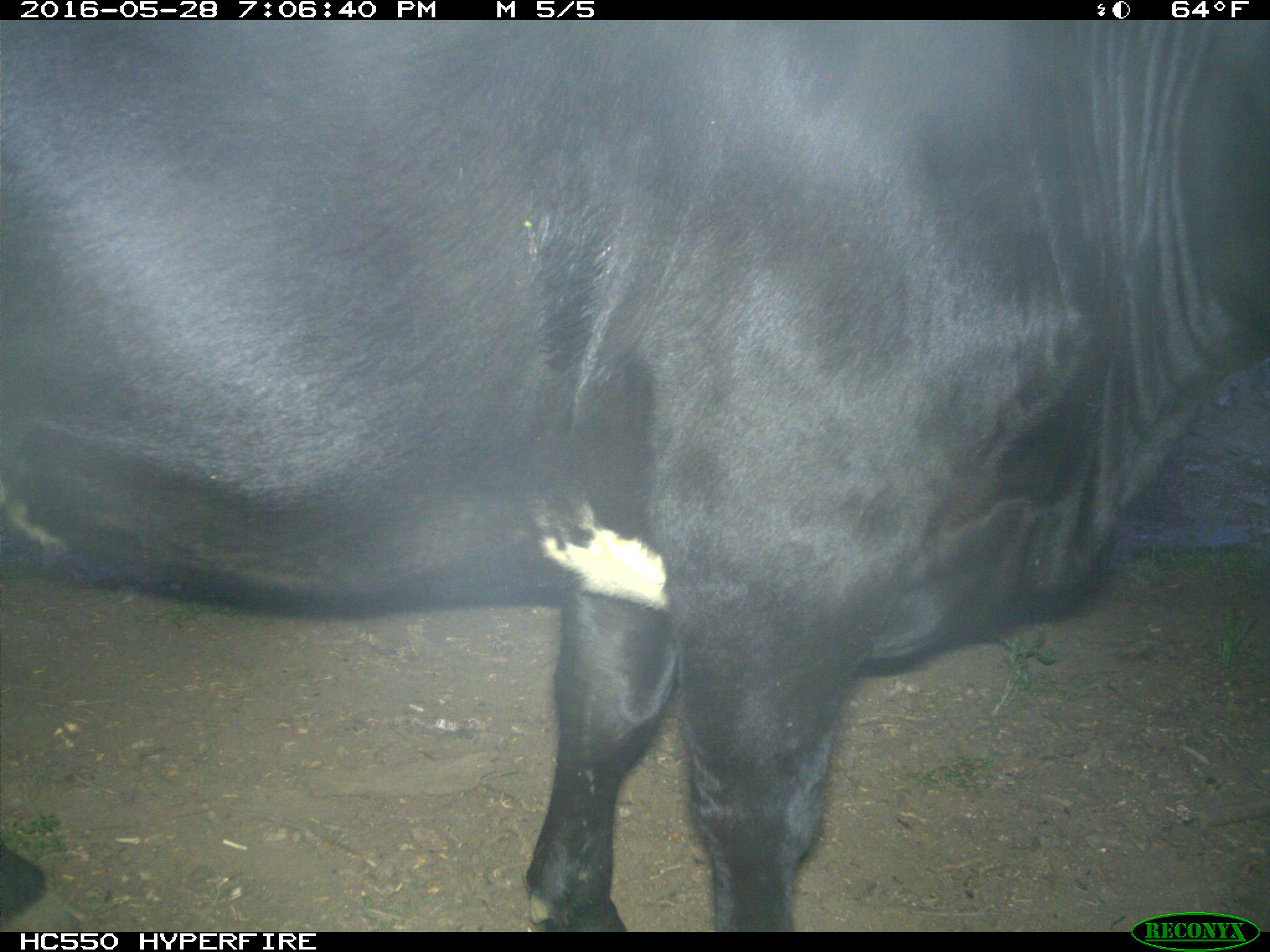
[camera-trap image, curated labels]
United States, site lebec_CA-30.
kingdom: Animalia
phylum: Chordata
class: Mammalia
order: Artiodactyla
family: Bovidae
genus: Bos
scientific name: Bos taurus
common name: domestic cow